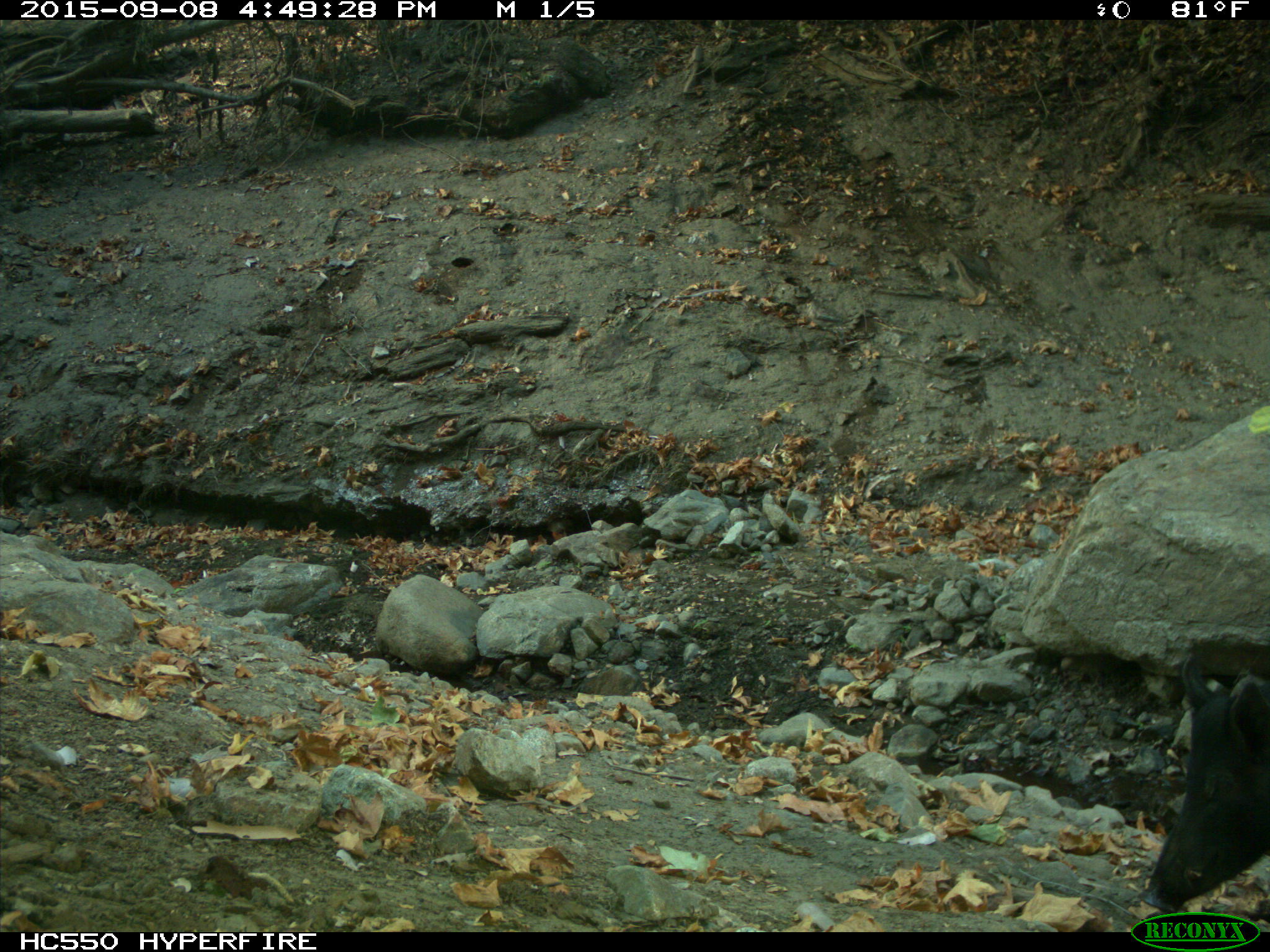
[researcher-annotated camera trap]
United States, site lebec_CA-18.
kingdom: Animalia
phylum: Chordata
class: Mammalia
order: Artiodactyla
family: Suidae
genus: Sus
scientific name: Sus scrofa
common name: wild boar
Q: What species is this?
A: Sus scrofa (wild boar).